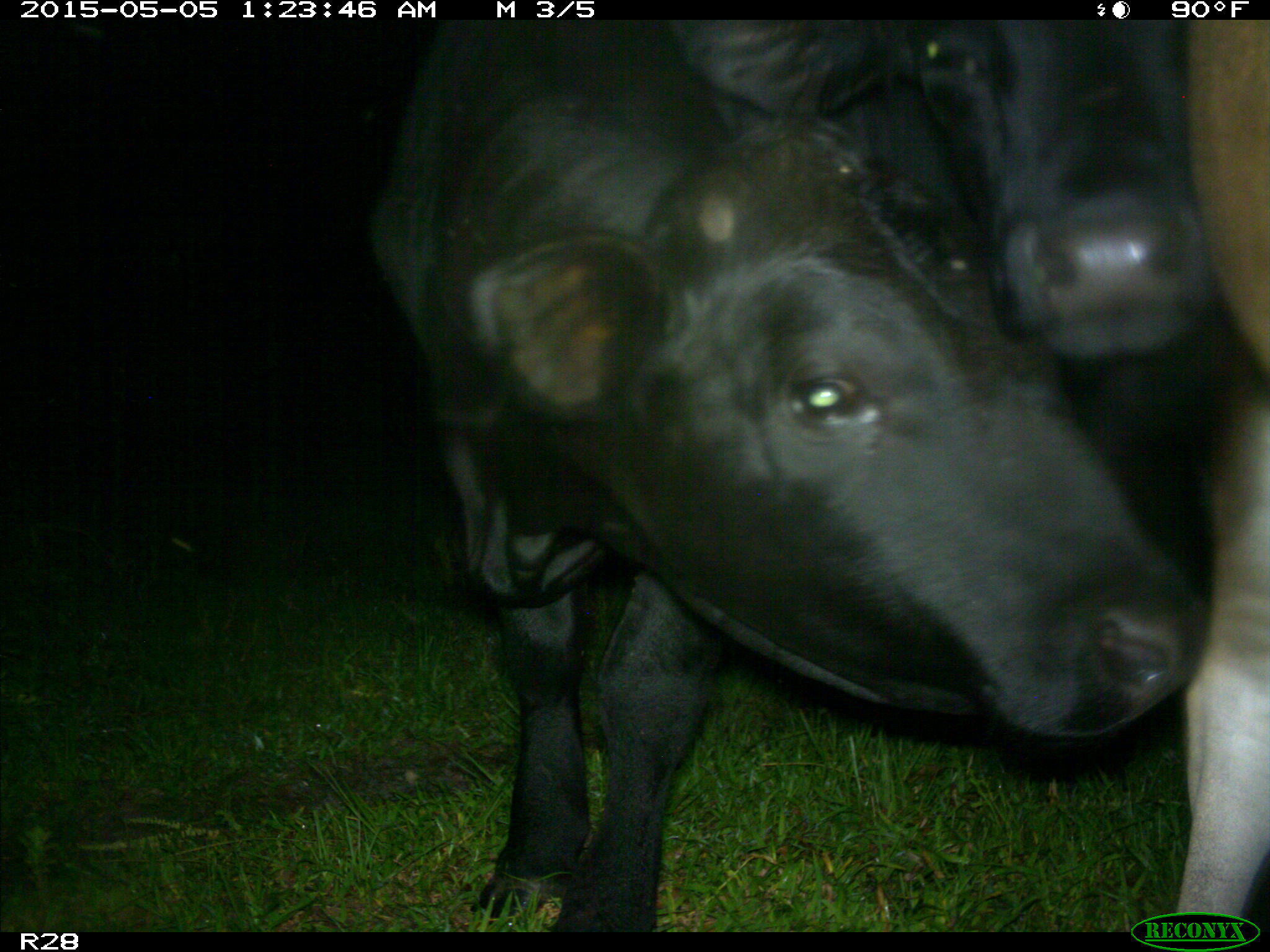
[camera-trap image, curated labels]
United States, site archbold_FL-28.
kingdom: Animalia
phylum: Chordata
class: Mammalia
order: Artiodactyla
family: Bovidae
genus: Bos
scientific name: Bos taurus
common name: domestic cow